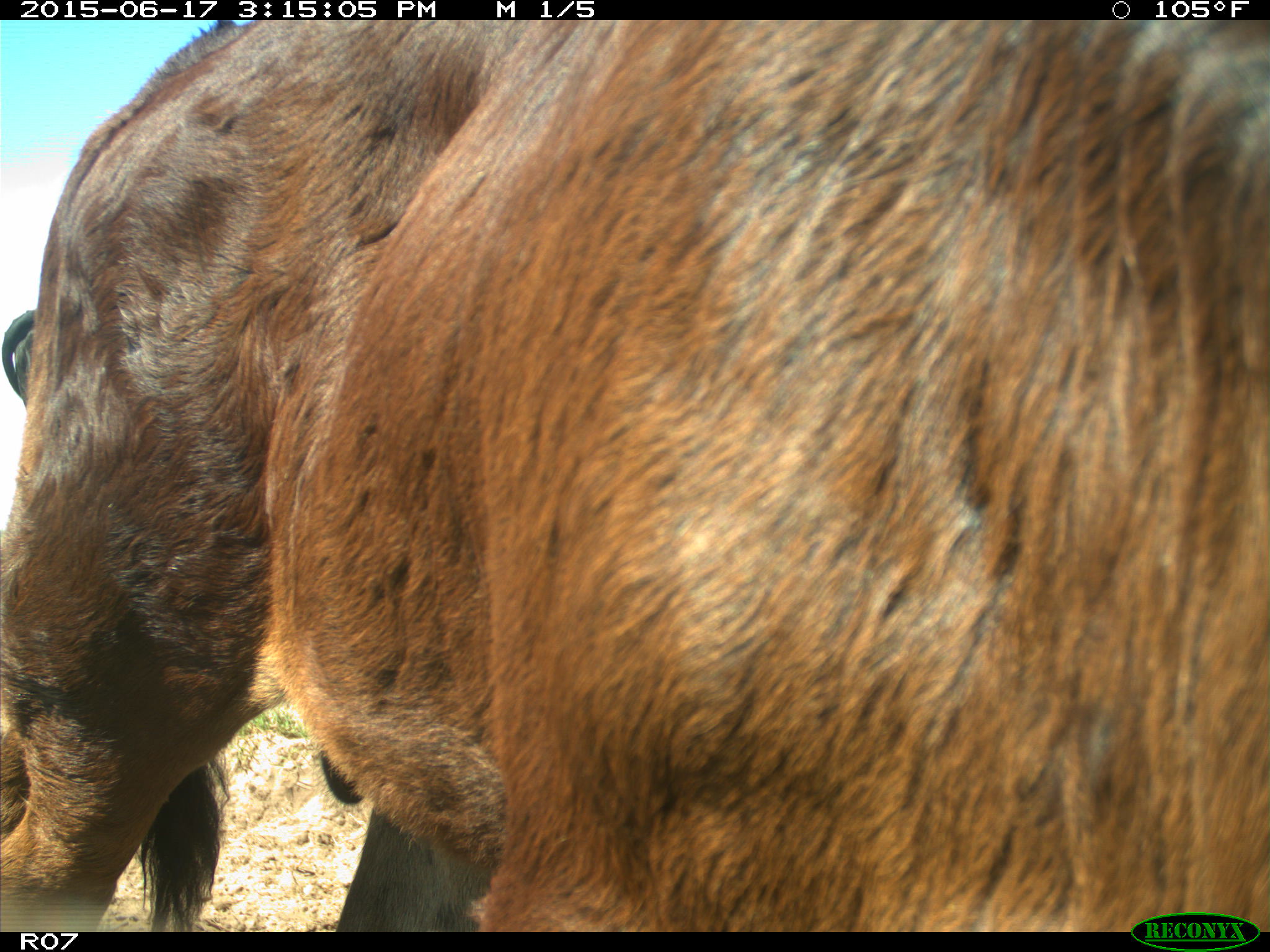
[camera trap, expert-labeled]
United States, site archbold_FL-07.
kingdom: Animalia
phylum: Chordata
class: Mammalia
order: Artiodactyla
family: Bovidae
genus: Bos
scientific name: Bos taurus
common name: domestic cow